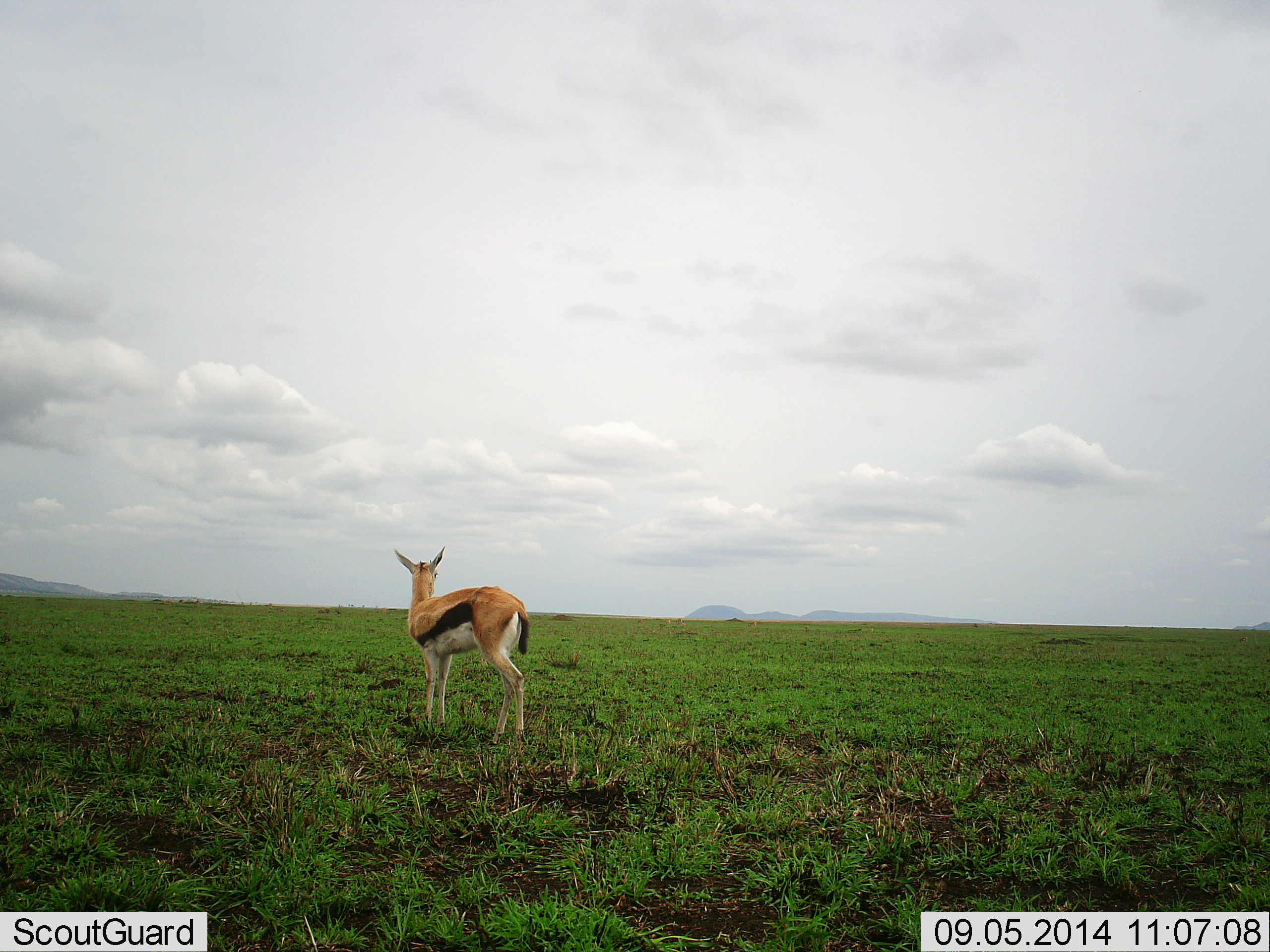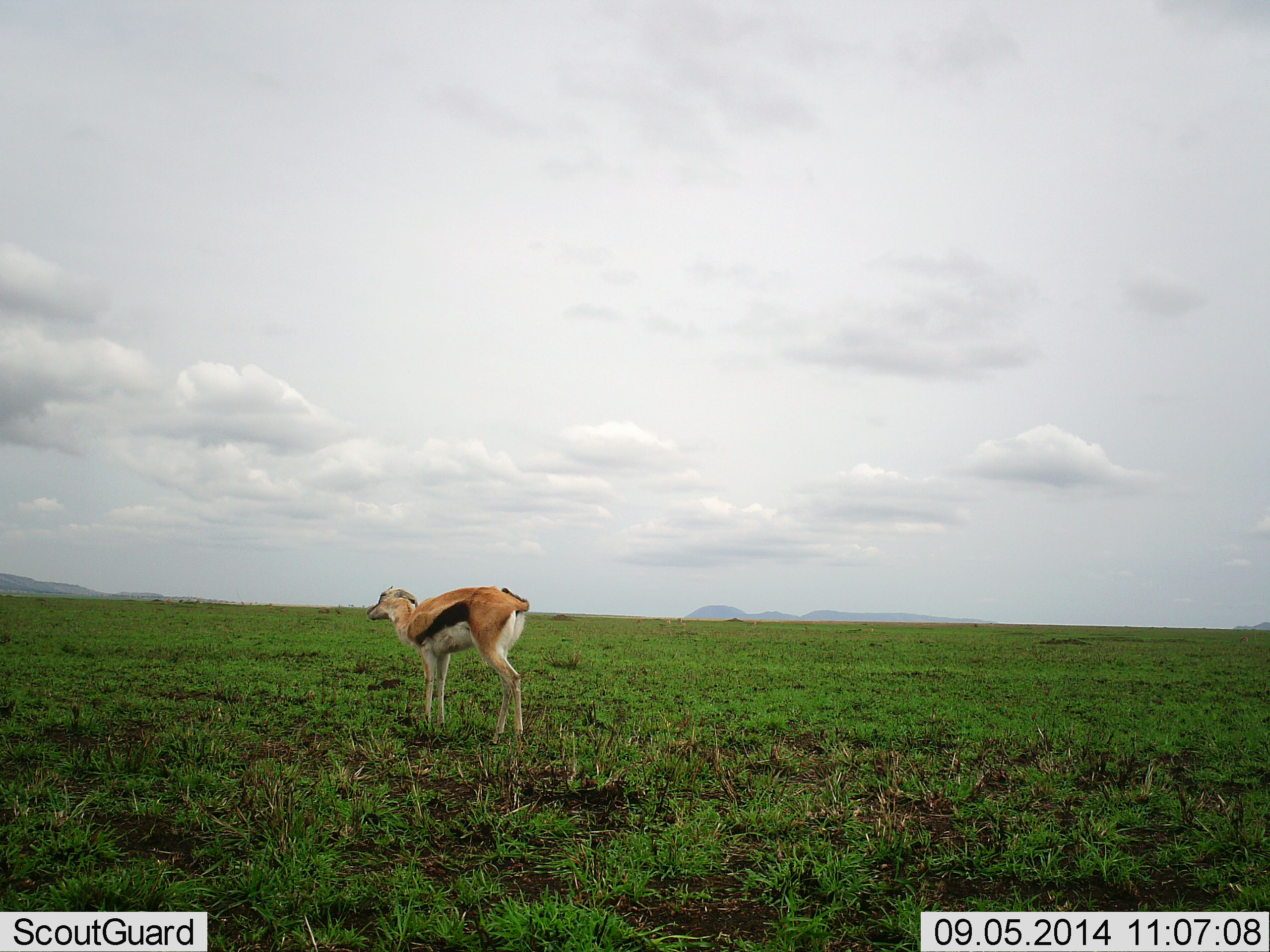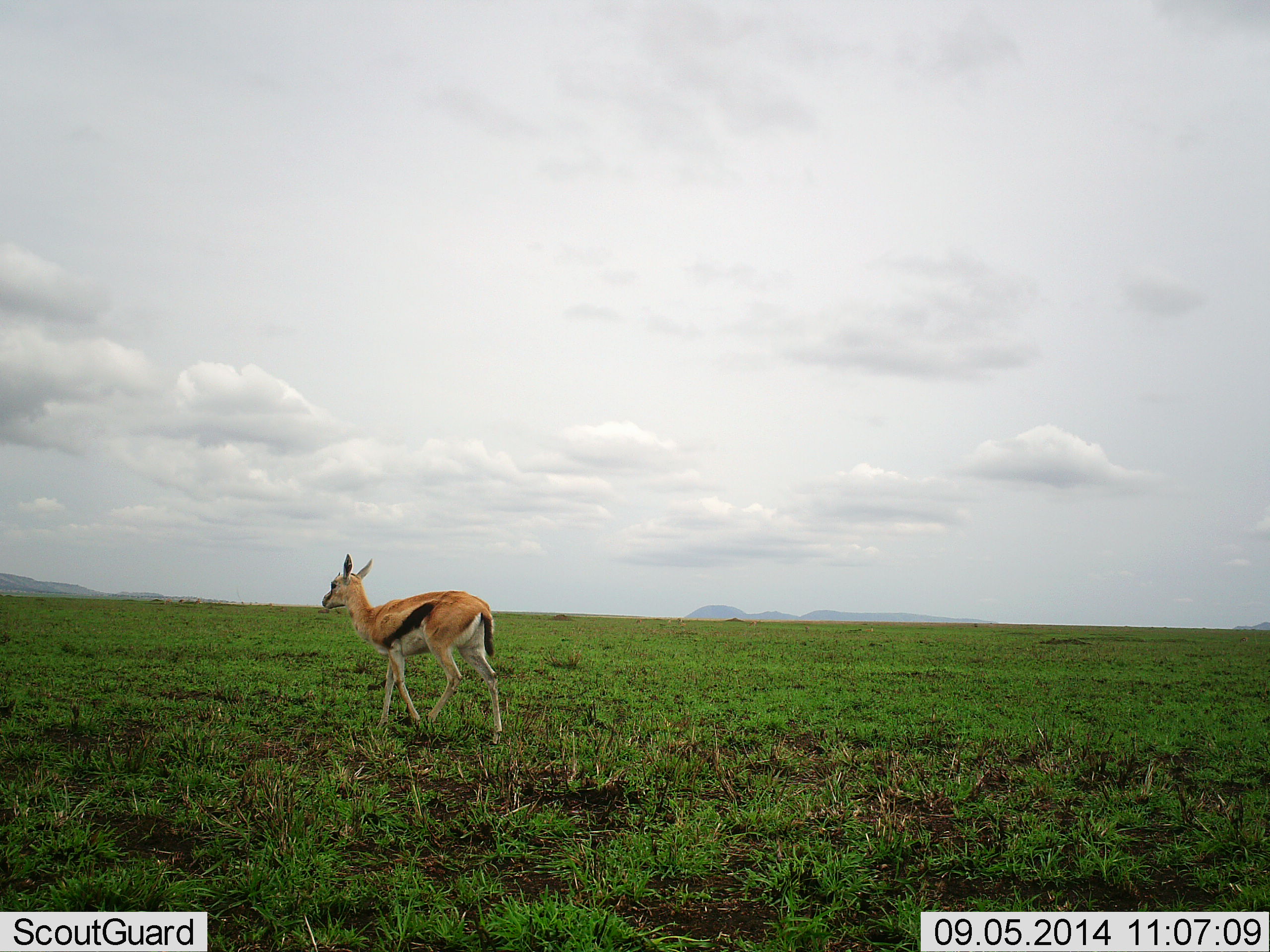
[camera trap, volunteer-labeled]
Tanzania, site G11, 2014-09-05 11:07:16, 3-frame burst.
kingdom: Animalia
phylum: Chordata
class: Mammalia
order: Artiodactyla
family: Bovidae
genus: Eudorcas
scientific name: Eudorcas thomsonii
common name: thomson's gazelle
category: gazellethomsons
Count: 1.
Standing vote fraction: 50%.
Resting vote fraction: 0%.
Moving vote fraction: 40%.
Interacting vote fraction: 0%.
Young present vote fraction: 10%.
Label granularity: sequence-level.